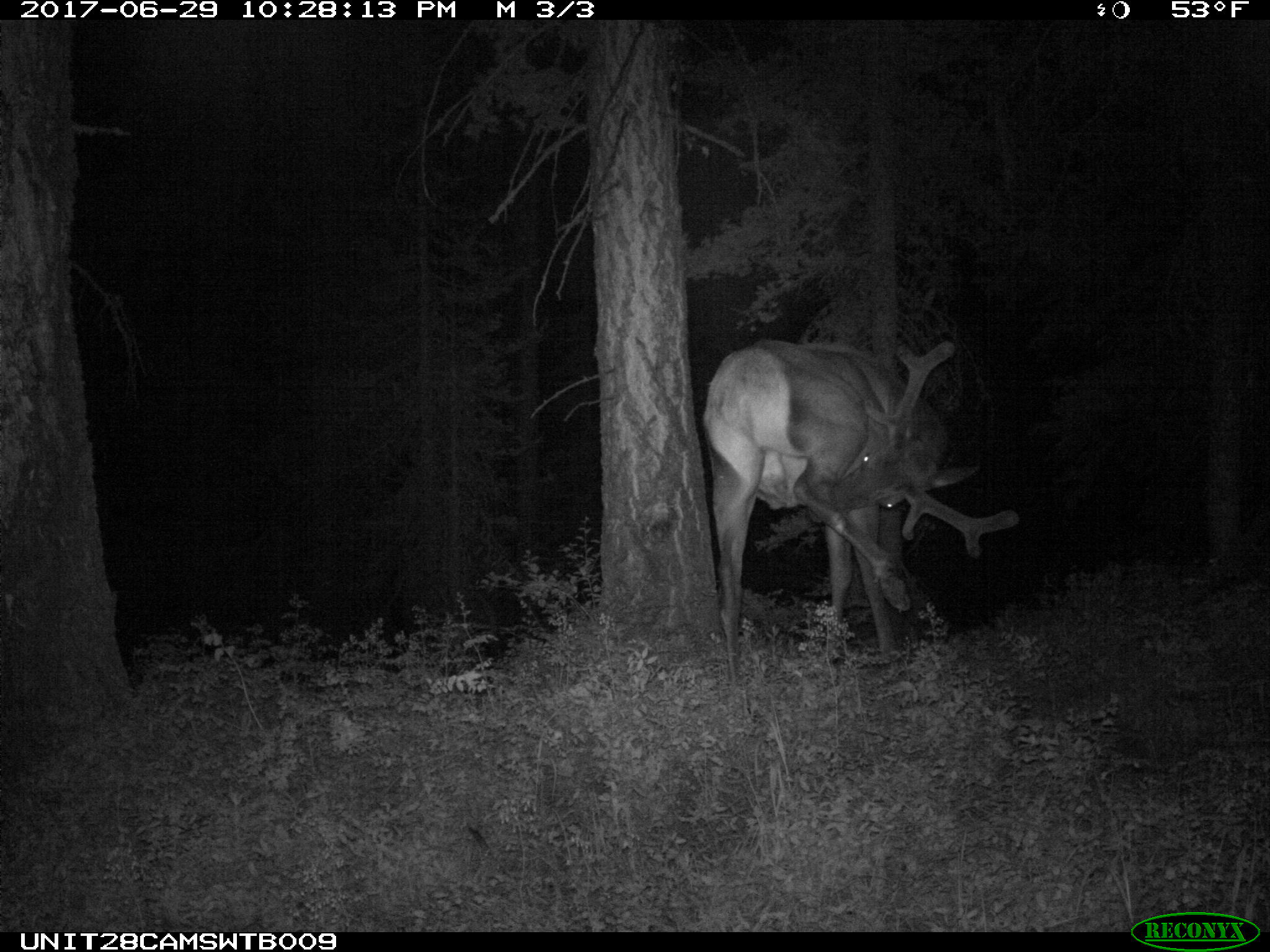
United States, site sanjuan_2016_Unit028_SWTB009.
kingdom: Animalia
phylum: Chordata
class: Mammalia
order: Artiodactyla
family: Cervidae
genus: Cervus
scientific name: Cervus elaphus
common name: red deer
Cervus elaphus (red deer).